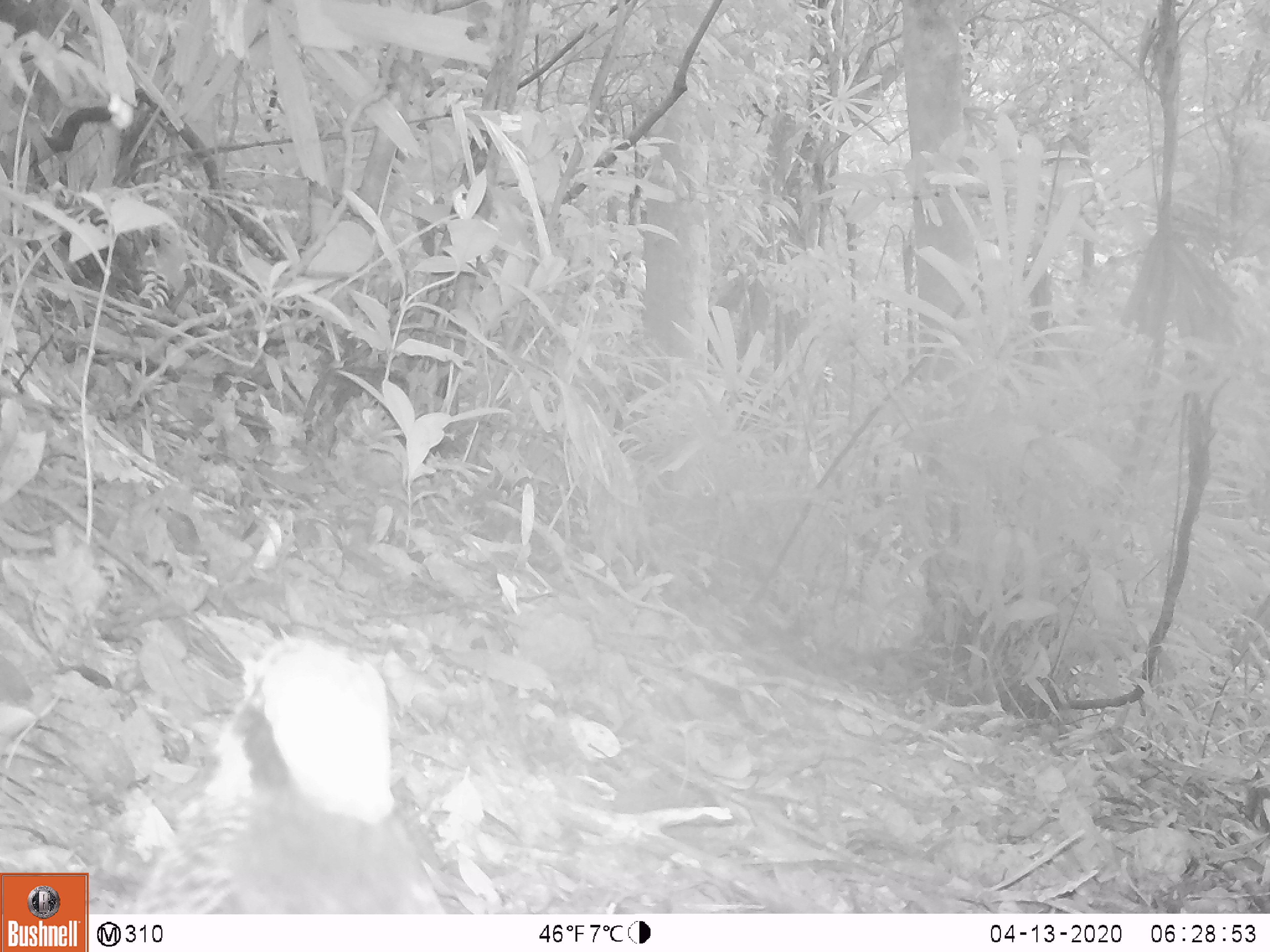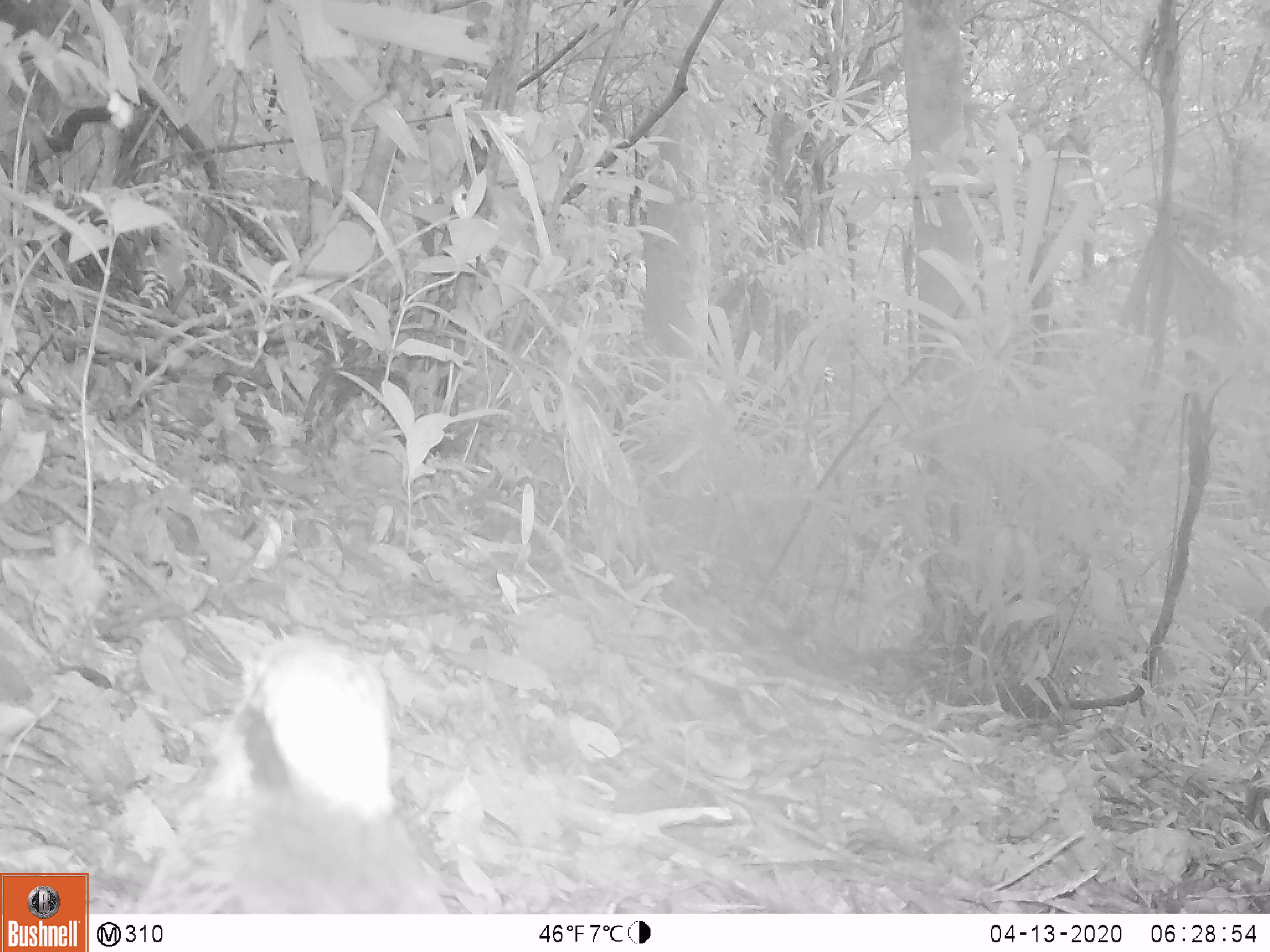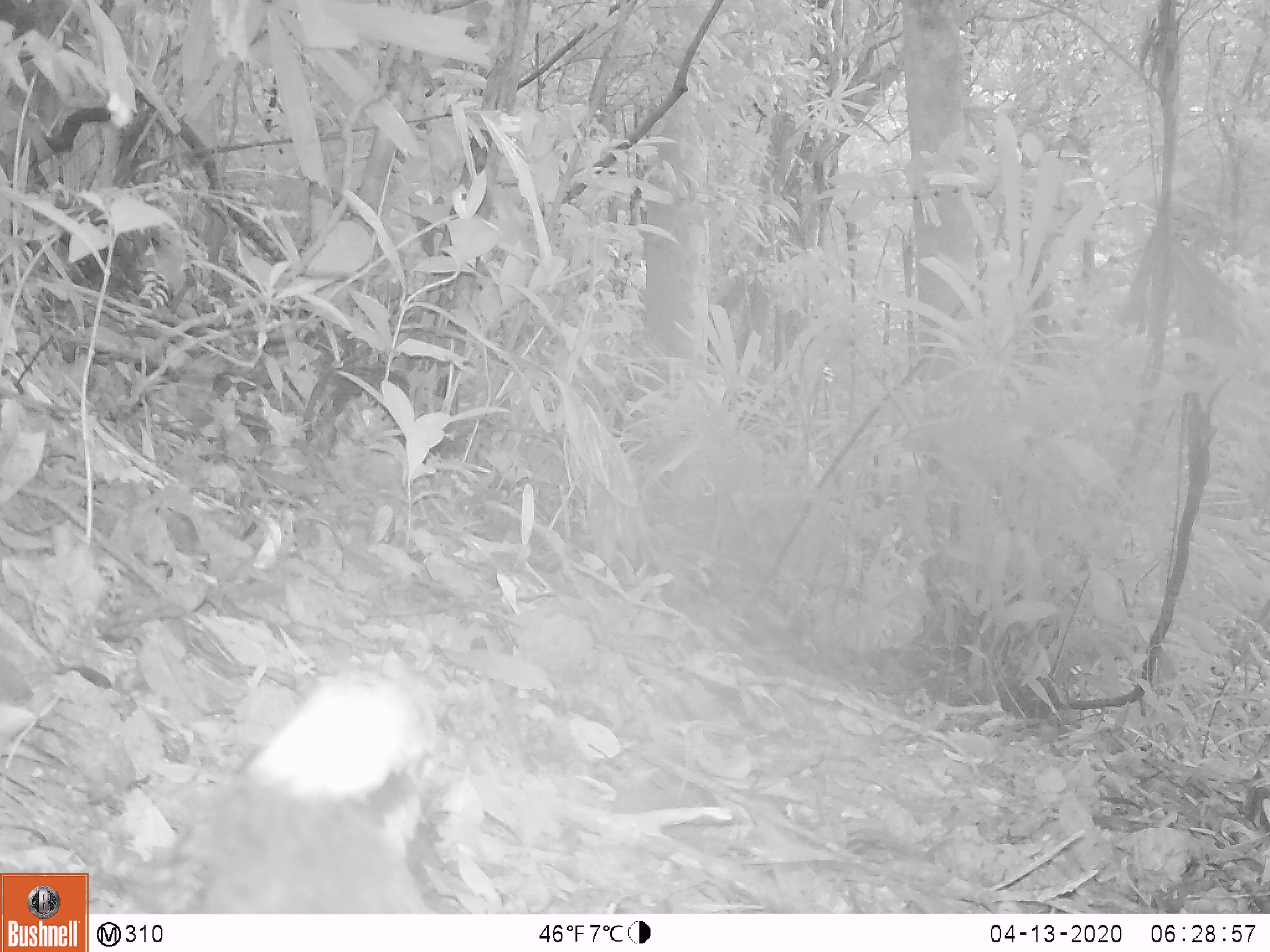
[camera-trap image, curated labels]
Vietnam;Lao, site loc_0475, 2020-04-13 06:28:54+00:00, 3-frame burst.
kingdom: Animalia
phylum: Chordata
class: Aves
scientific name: Aves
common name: bird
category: unidentified bird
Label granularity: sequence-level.